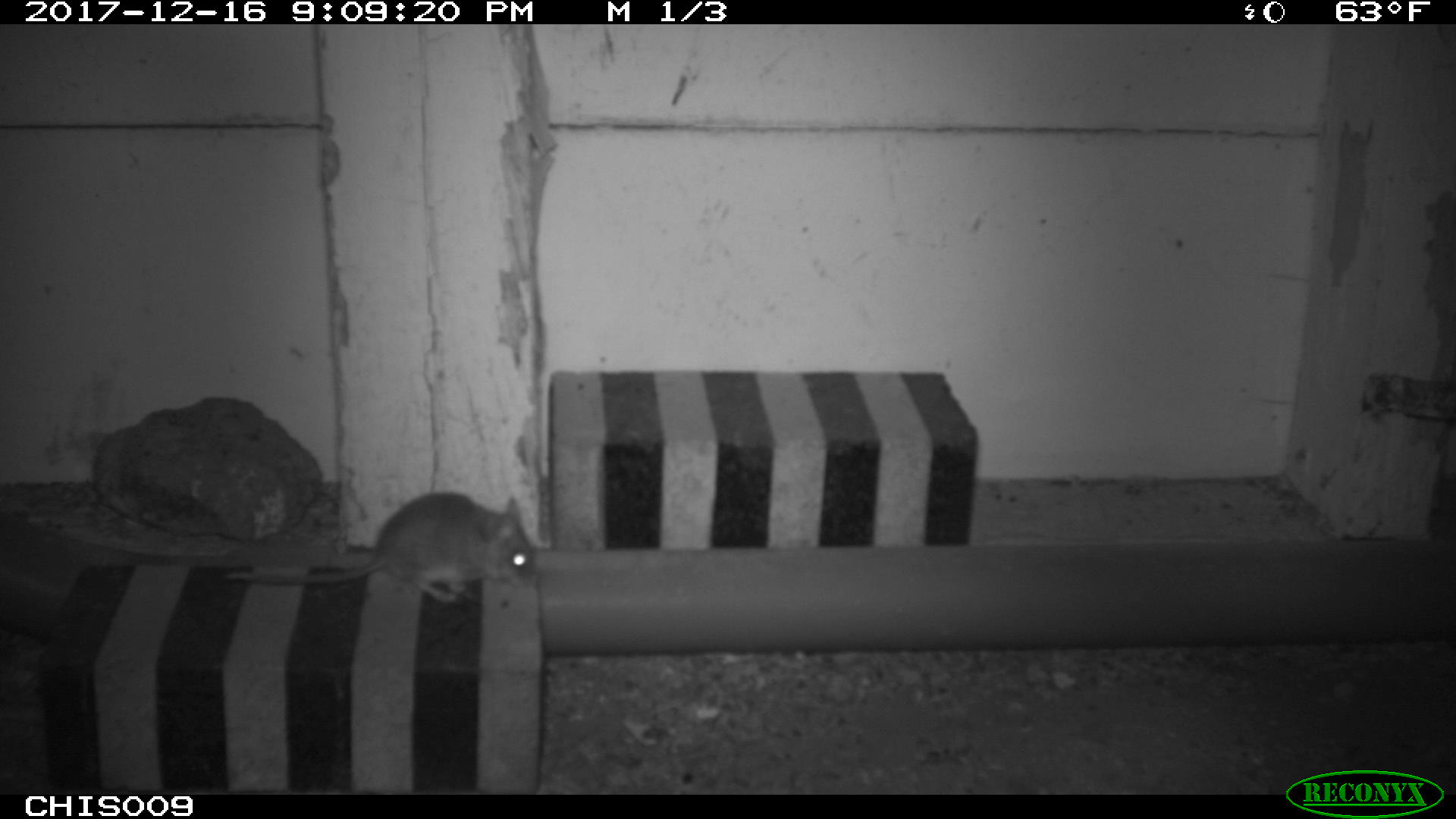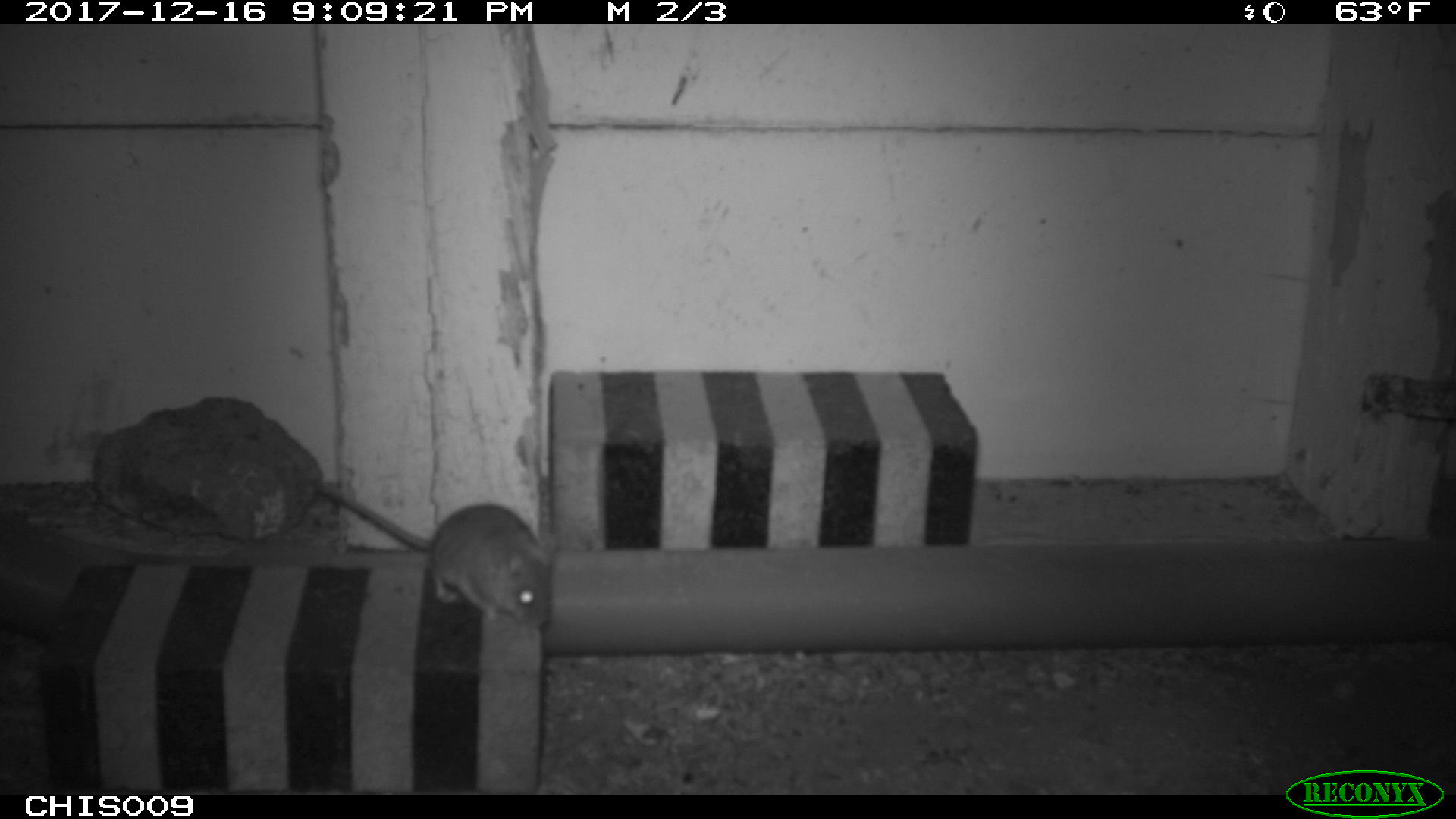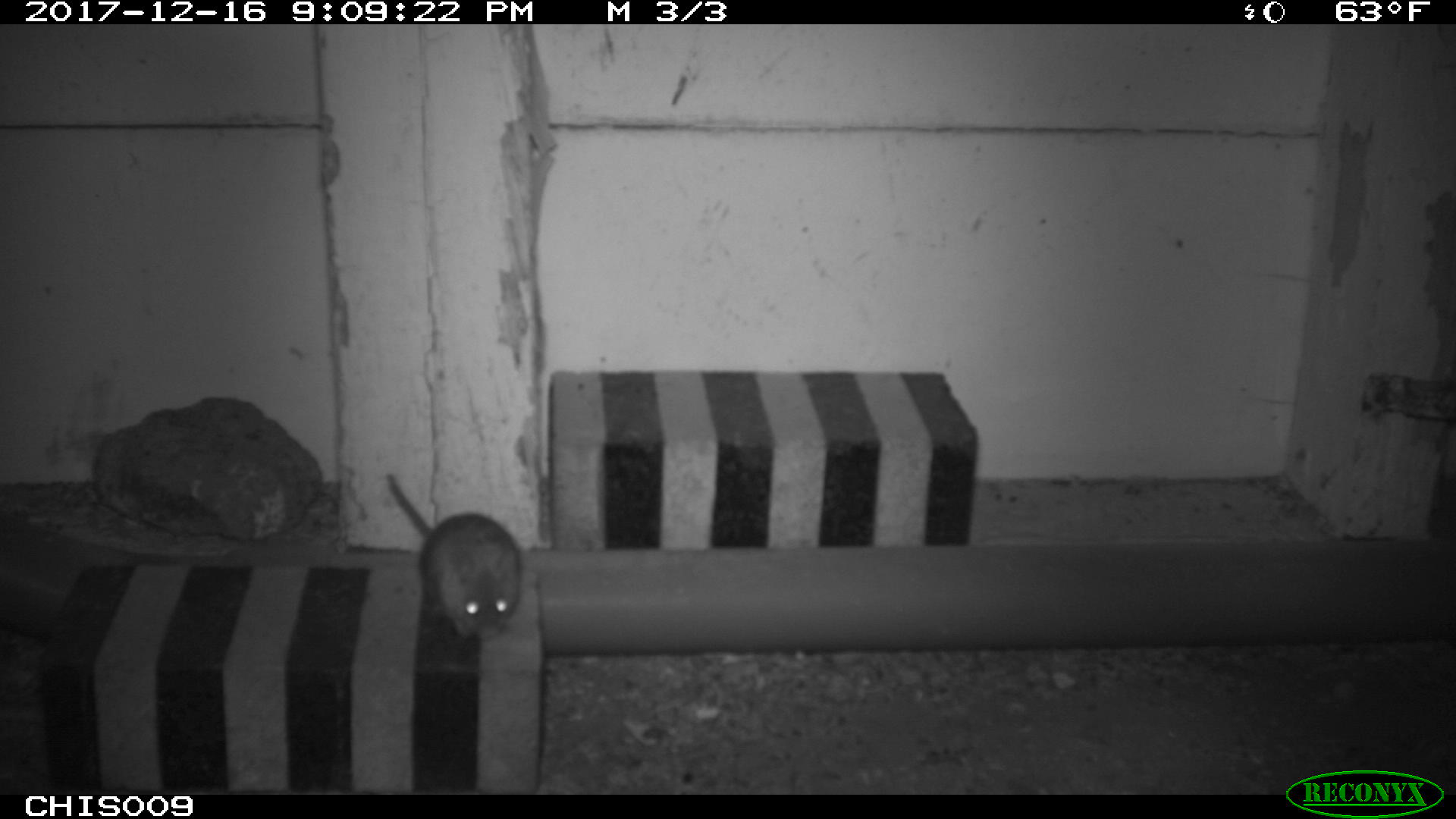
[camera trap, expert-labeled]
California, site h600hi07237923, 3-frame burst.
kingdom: Animalia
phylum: Chordata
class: Mammalia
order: Rodentia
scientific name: Rodentia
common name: rodent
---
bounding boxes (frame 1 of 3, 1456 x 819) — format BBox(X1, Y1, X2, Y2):
rodent: BBox(228, 491, 537, 603)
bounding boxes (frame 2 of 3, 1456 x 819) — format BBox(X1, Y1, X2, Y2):
rodent: BBox(314, 485, 552, 628)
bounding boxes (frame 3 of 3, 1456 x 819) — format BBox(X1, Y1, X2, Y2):
rodent: BBox(386, 472, 520, 639)